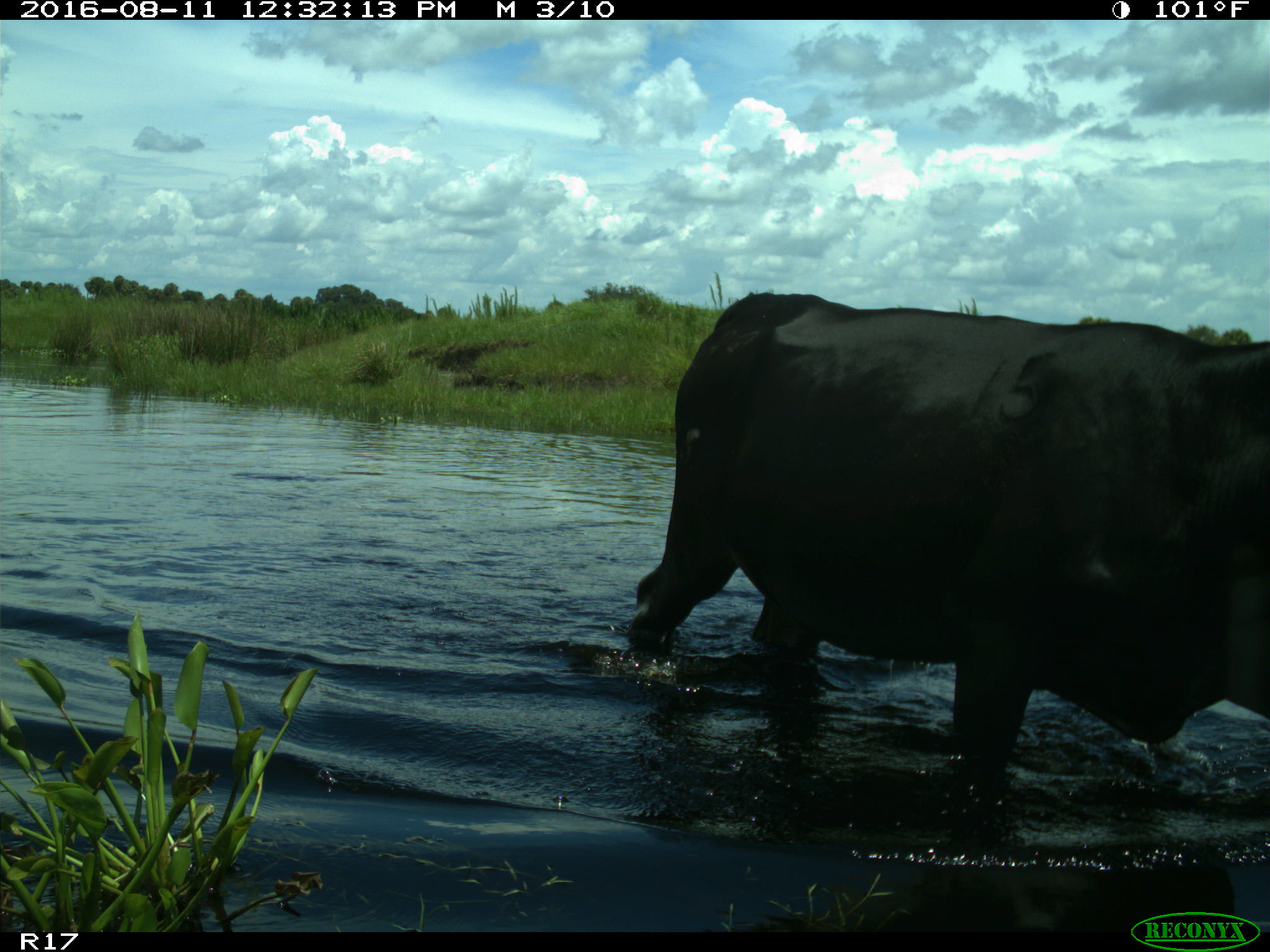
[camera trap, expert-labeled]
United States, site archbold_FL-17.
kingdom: Animalia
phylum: Chordata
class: Mammalia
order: Artiodactyla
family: Bovidae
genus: Bos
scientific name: Bos taurus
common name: domestic cow